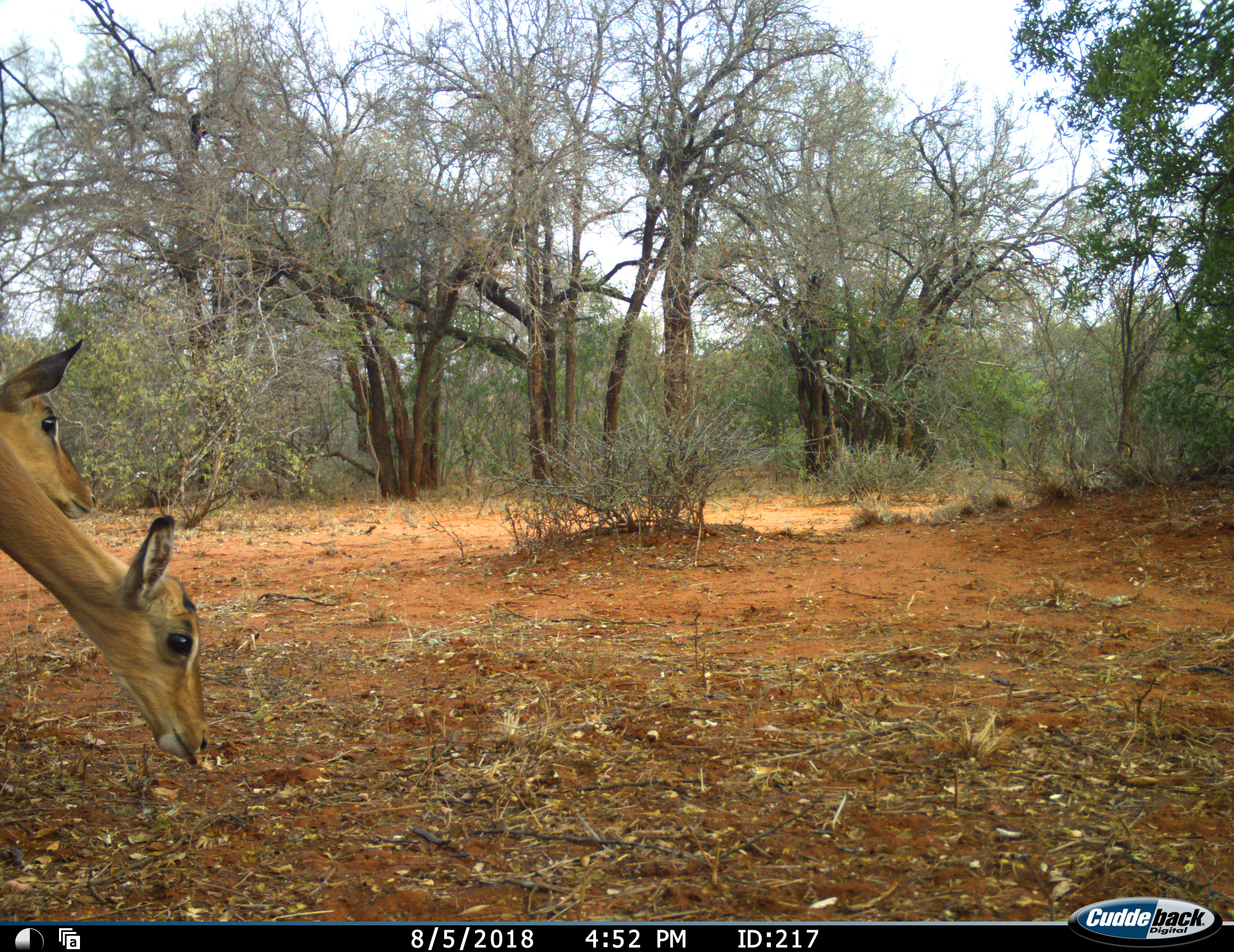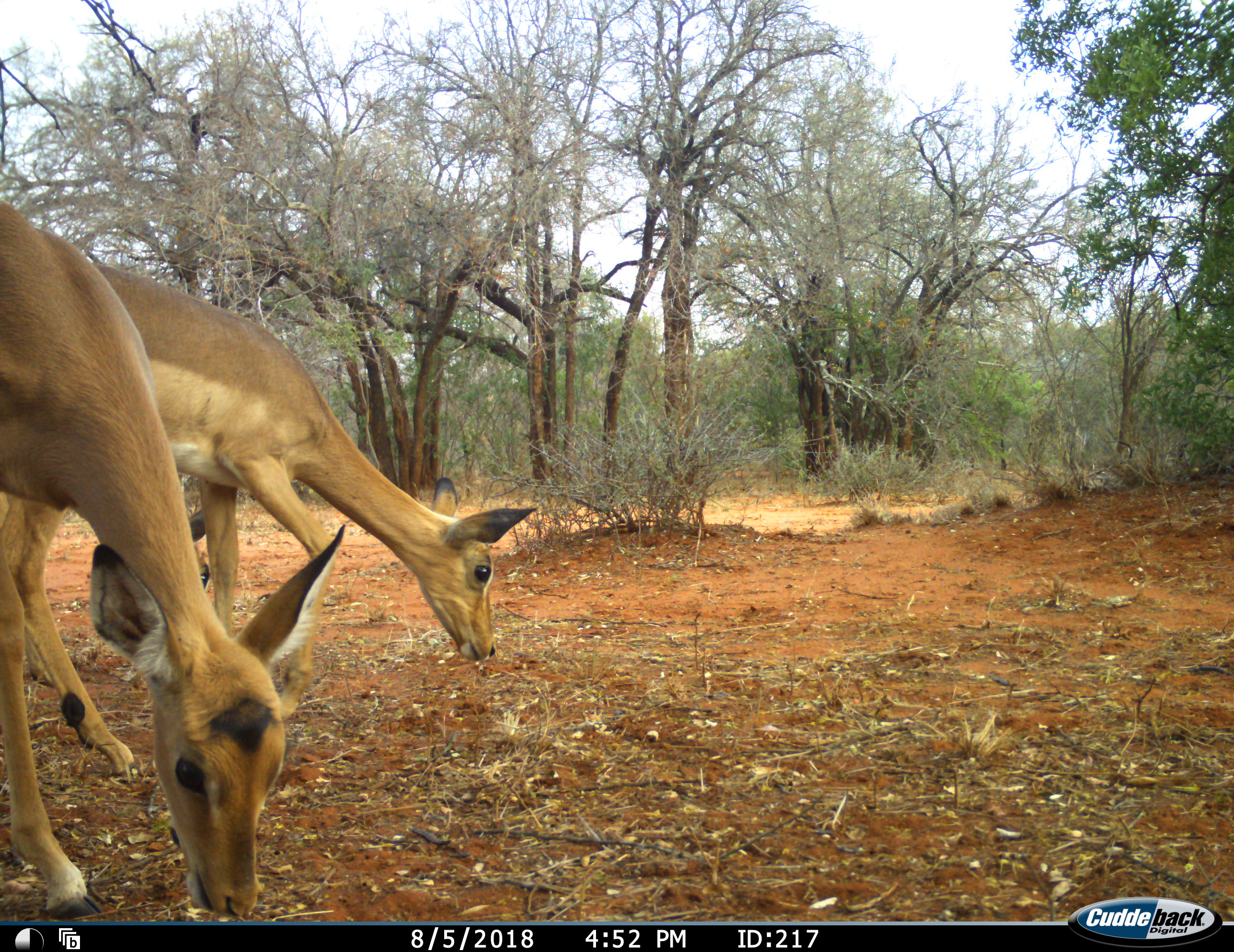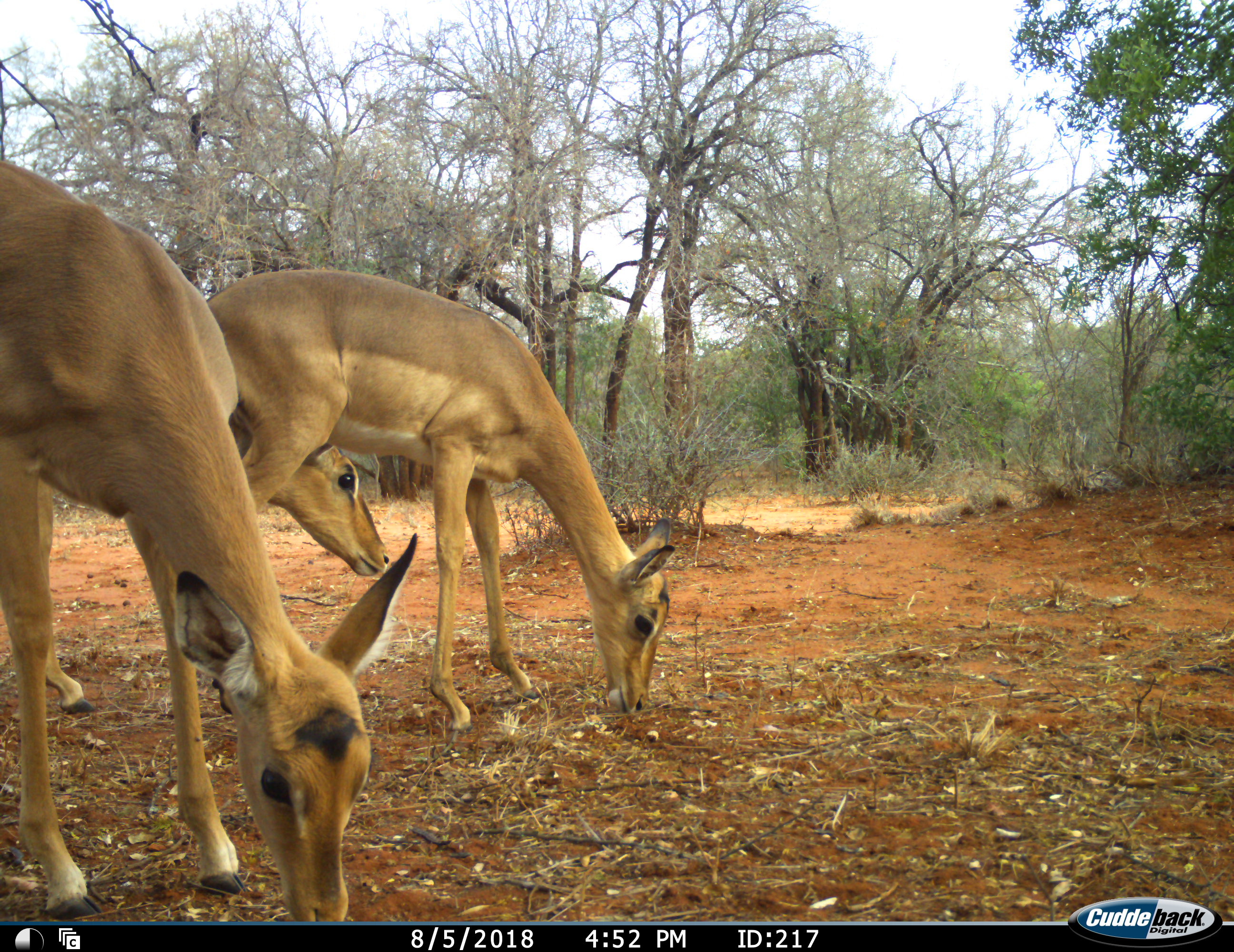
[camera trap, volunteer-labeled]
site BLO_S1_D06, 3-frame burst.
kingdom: Animalia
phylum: Chordata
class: Mammalia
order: Artiodactyla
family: Bovidae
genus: Aepyceros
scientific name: Aepyceros melampus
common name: impala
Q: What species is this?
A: Impala (Aepyceros melampus).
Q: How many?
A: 3.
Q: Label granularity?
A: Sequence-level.